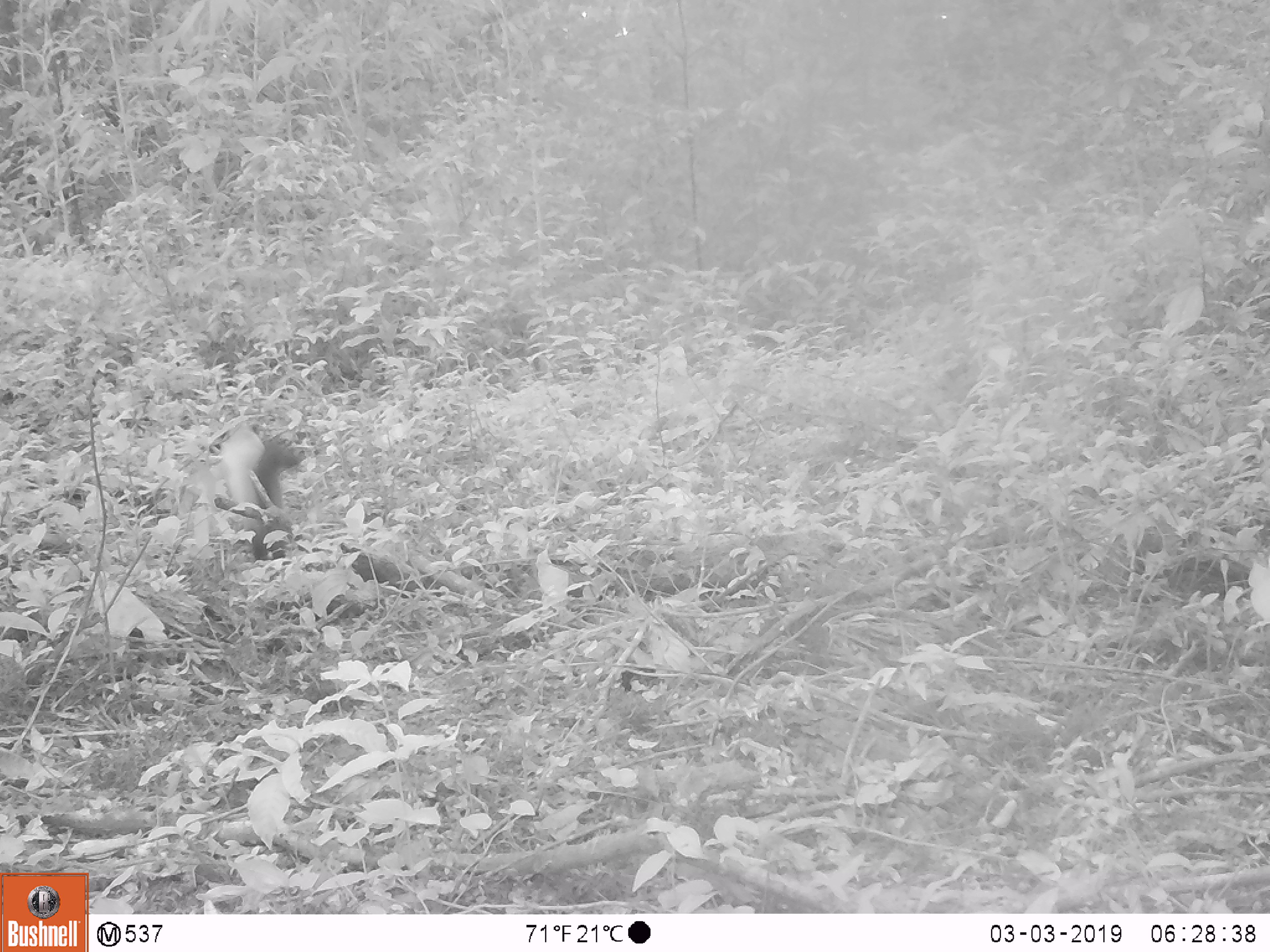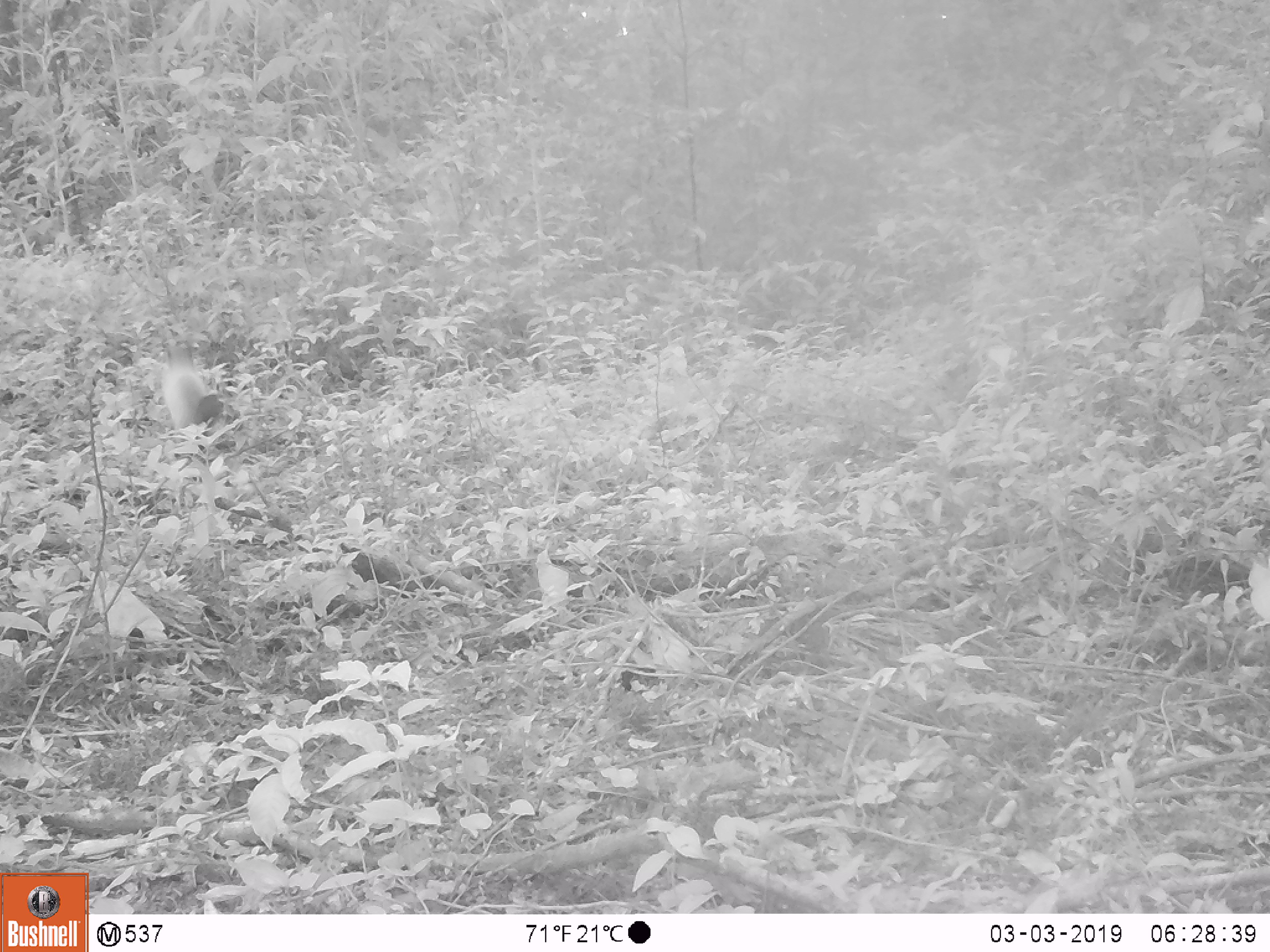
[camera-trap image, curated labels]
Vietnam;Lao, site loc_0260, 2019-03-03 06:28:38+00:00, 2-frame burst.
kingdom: Animalia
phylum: Chordata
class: Mammalia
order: Carnivora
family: Mustelidae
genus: Martes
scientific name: Martes flavigula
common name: yellow-throated marten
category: yellow throated marten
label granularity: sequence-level